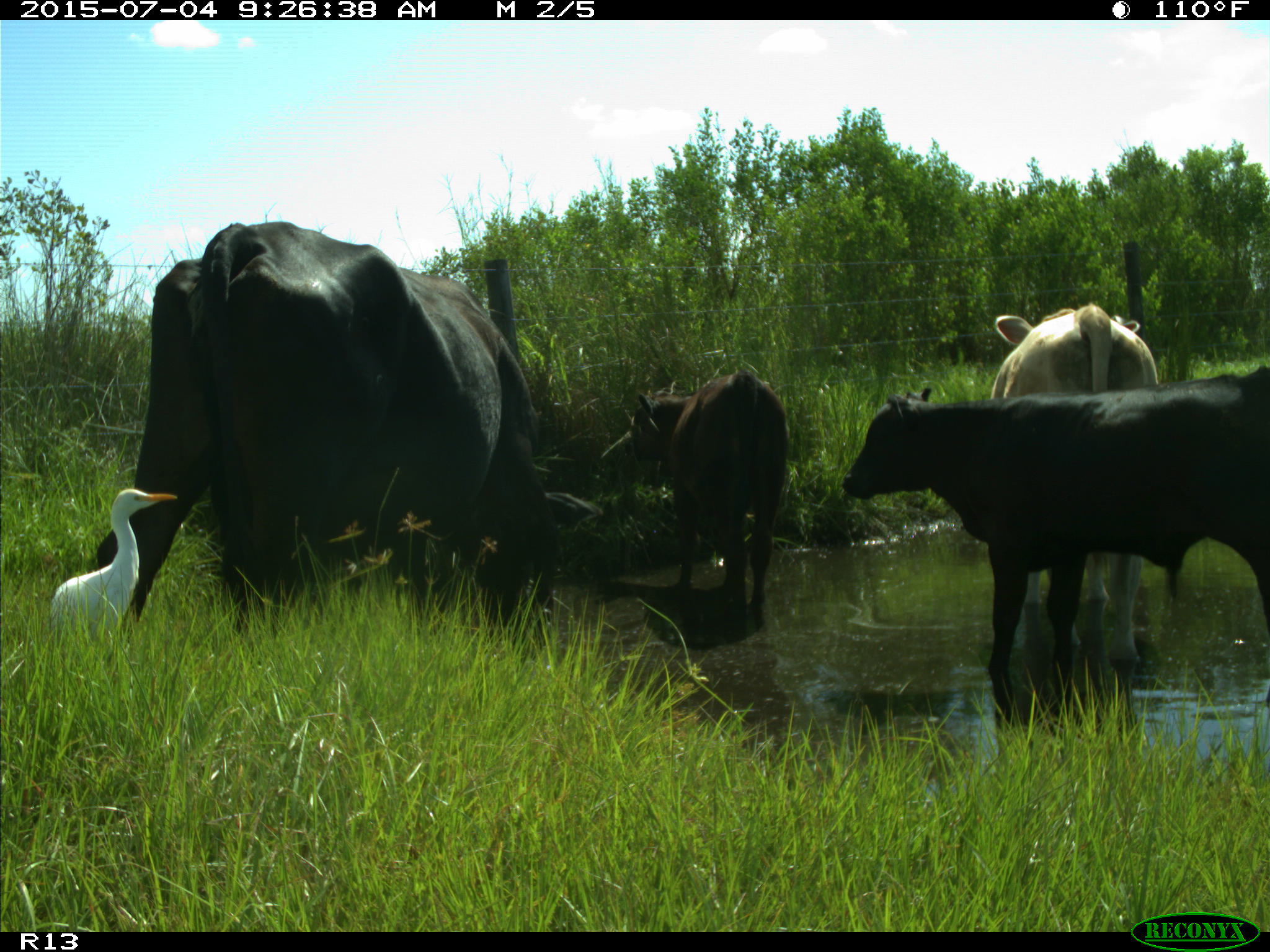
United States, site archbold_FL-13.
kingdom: Animalia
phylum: Chordata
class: Mammalia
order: Artiodactyla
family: Bovidae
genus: Bos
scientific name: Bos taurus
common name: domestic cow